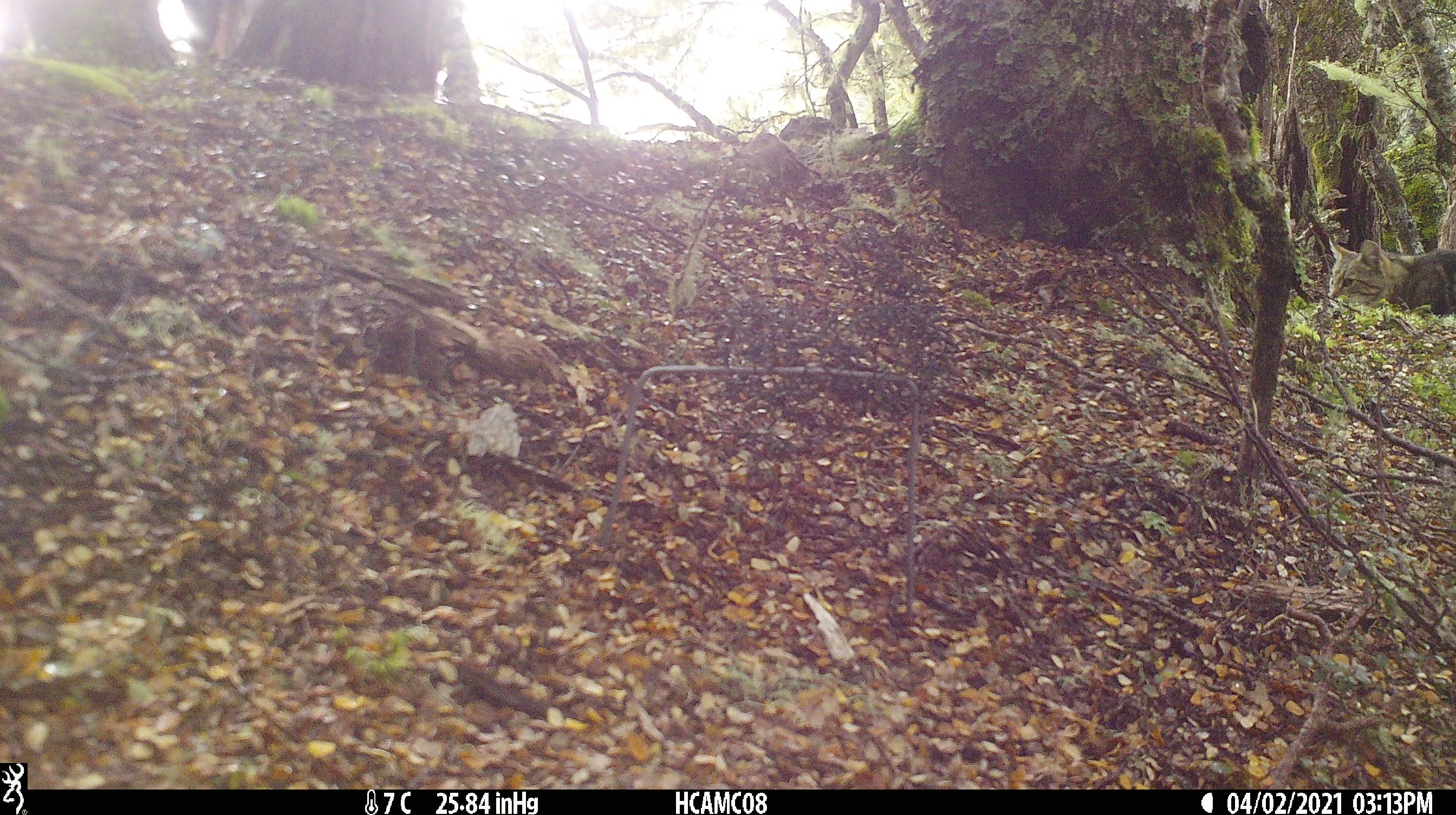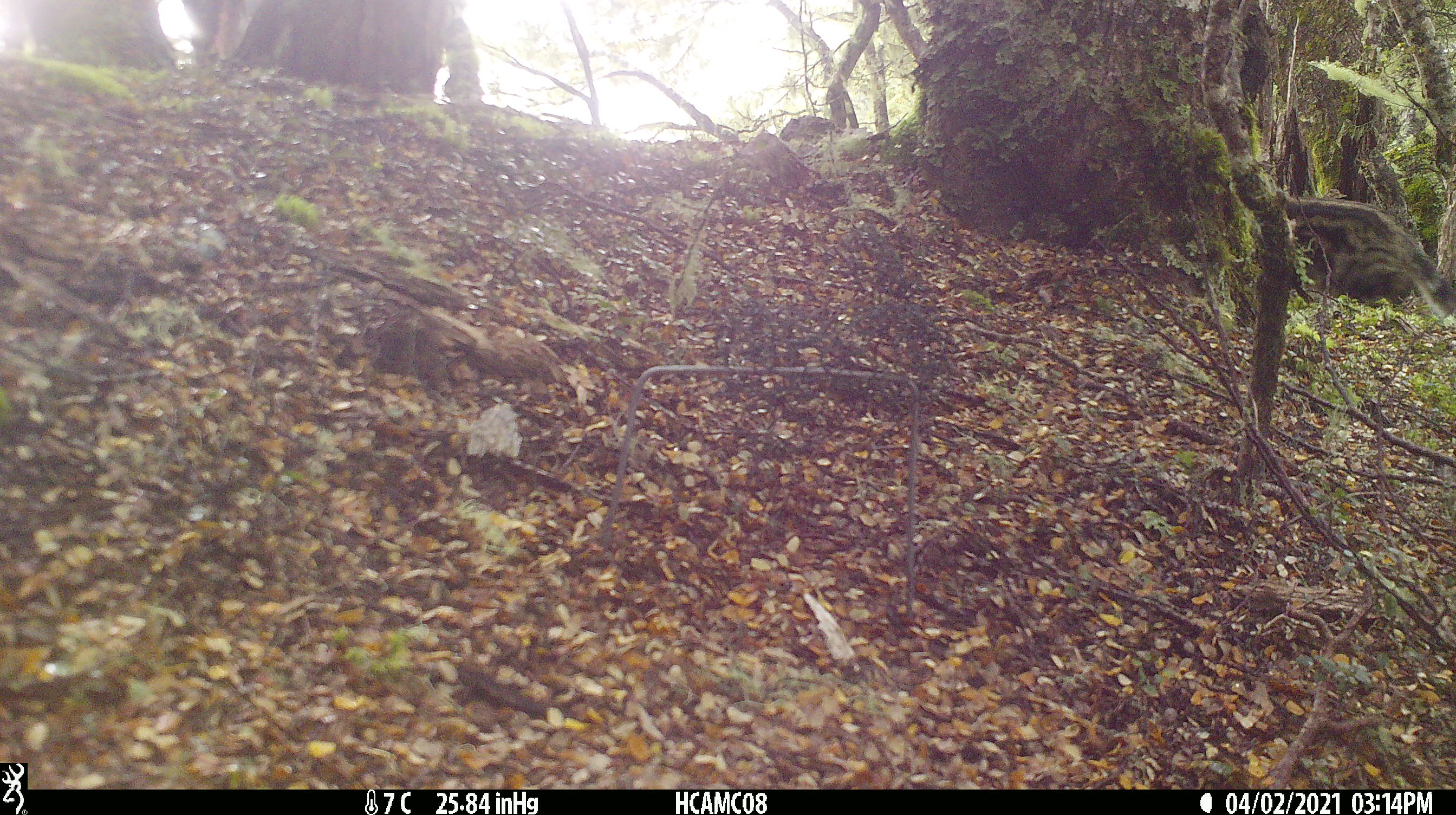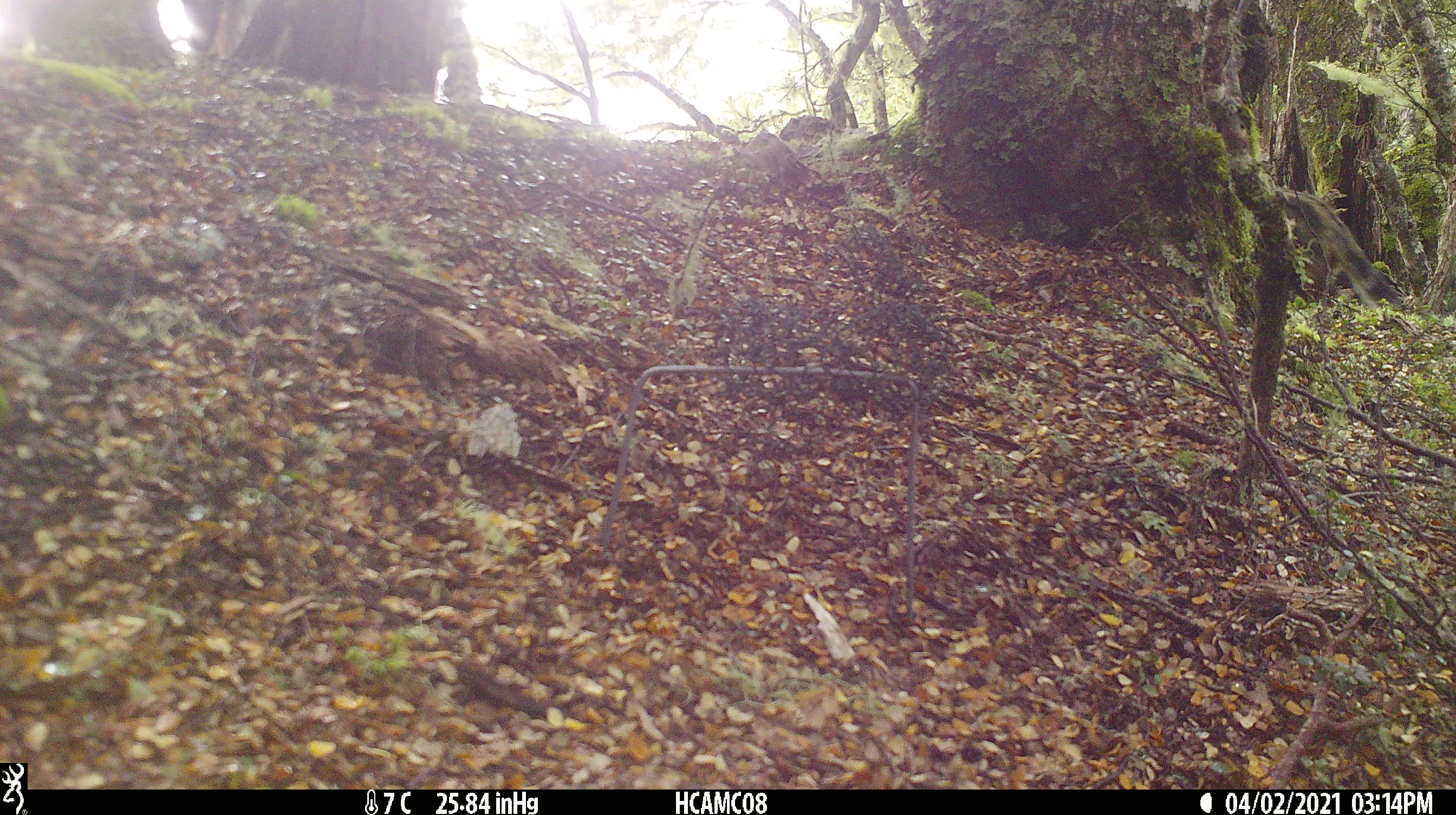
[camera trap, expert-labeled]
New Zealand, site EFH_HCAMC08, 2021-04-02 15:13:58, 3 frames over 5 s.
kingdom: Animalia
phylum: Chordata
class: Mammalia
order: Carnivora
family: Felidae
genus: Felis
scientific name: Felis catus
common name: domestic cat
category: cat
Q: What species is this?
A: Cat (domestic cat) (Felis catus).